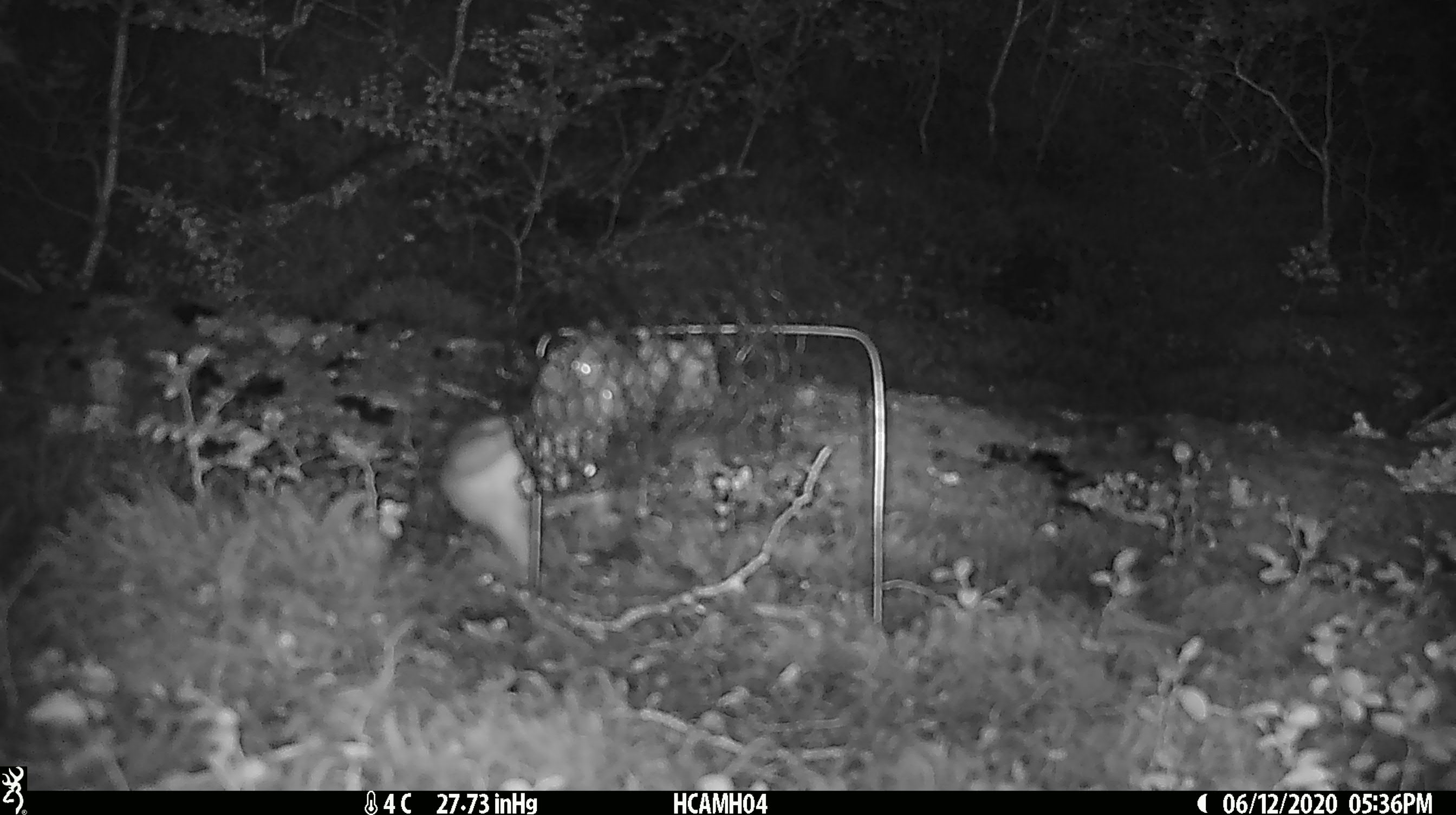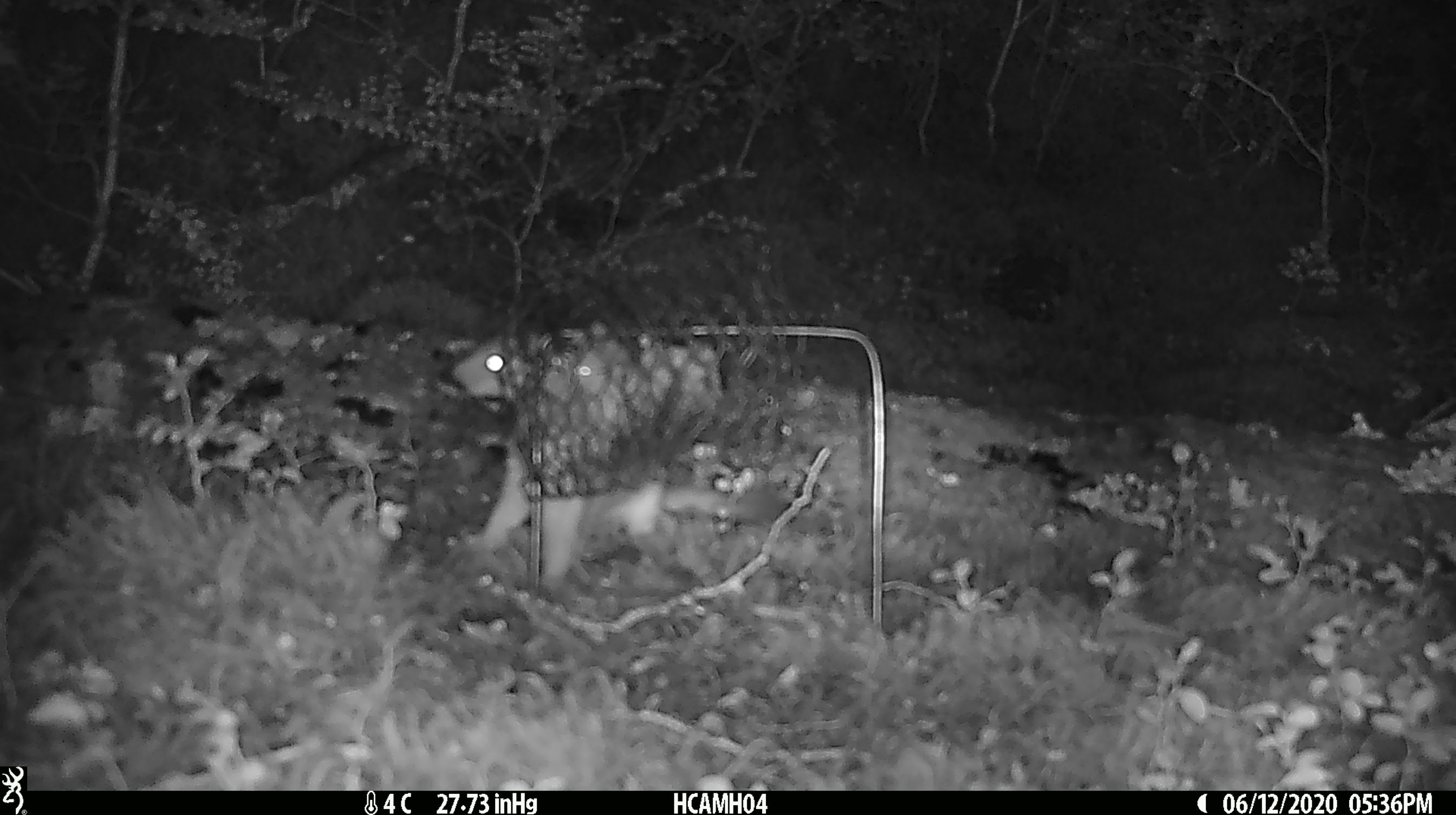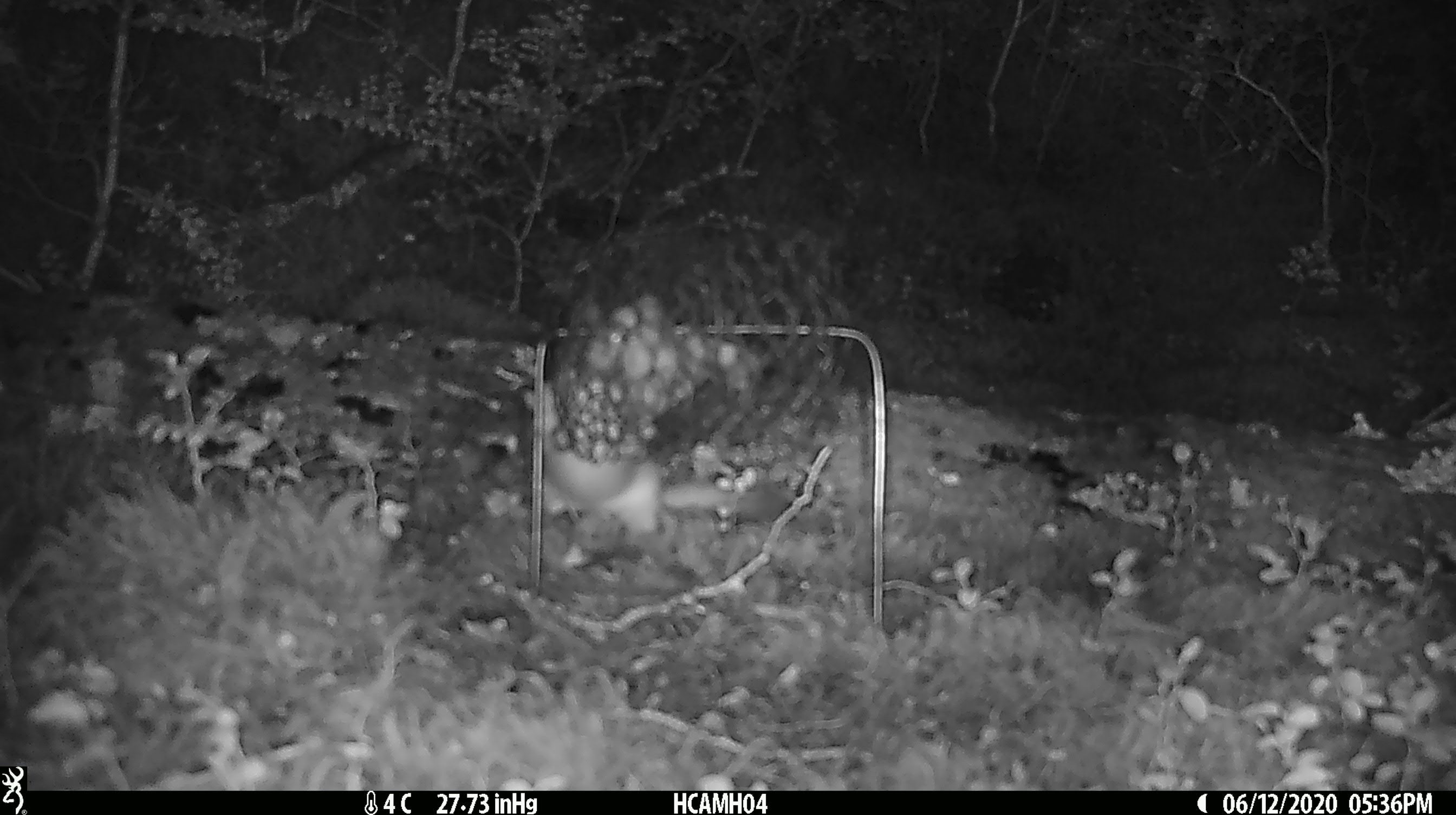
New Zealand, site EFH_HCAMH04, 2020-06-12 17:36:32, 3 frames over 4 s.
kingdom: Animalia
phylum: Chordata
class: Mammalia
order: Carnivora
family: Mustelidae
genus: Mustela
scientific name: Mustela erminea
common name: stoat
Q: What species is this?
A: Stoat (Mustela erminea).